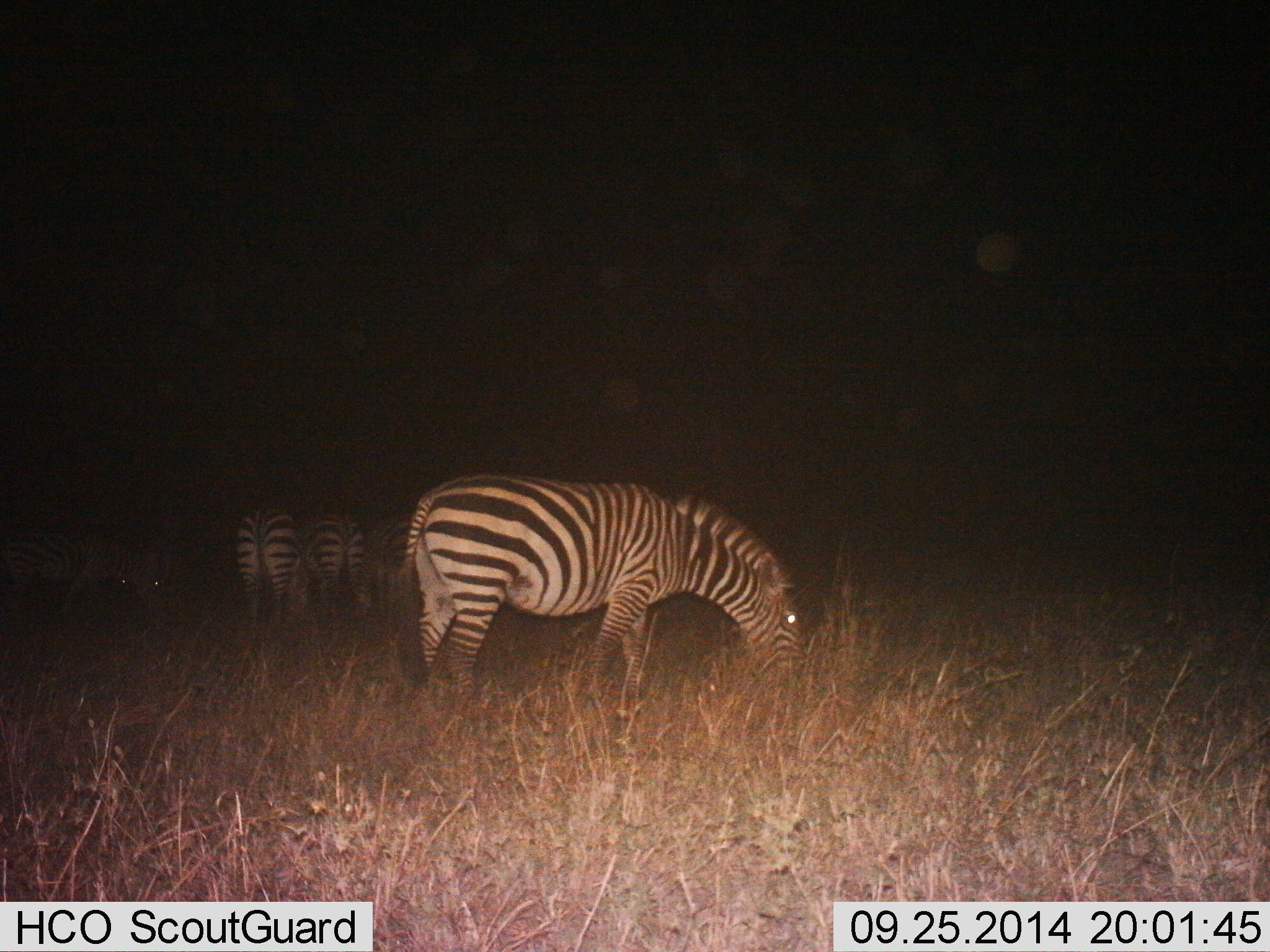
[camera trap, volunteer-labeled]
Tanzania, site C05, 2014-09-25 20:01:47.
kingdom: Animalia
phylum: Chordata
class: Mammalia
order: Perissodactyla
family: Equidae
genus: Equus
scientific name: Equus quagga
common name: plains zebra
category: zebra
Zebra (plains zebra) (Equus quagga), count 6. Behavior (volunteer vote fractions): standing 30%, resting 0%, moving 0%, interacting 0%. Young present (vote fraction): 0%. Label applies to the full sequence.